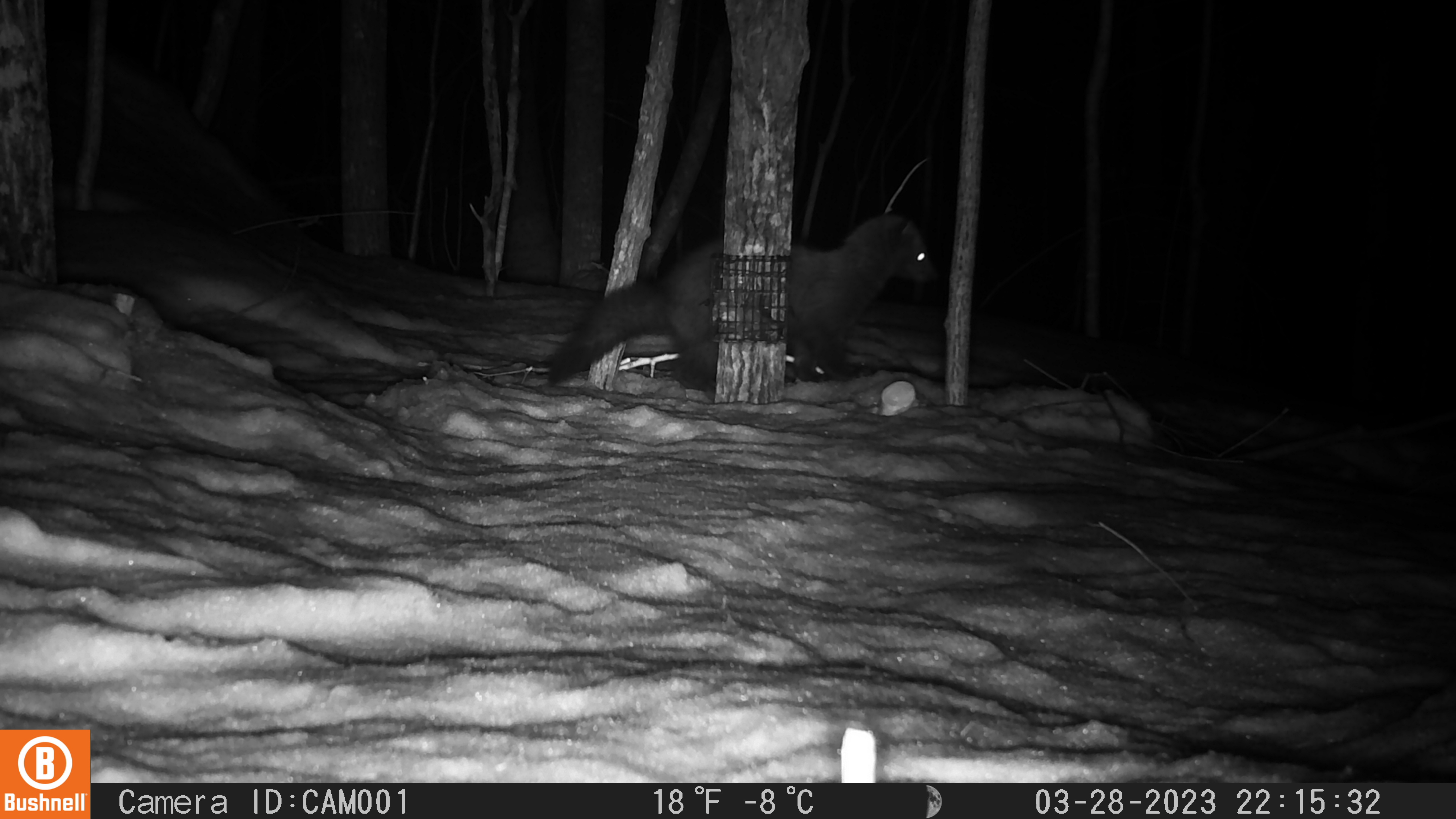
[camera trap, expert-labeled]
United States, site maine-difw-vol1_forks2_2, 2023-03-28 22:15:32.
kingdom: Animalia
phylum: Chordata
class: Mammalia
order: Carnivora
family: Mustelidae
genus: Pekania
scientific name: Pekania pennanti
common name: fisher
Fisher (Pekania pennanti).